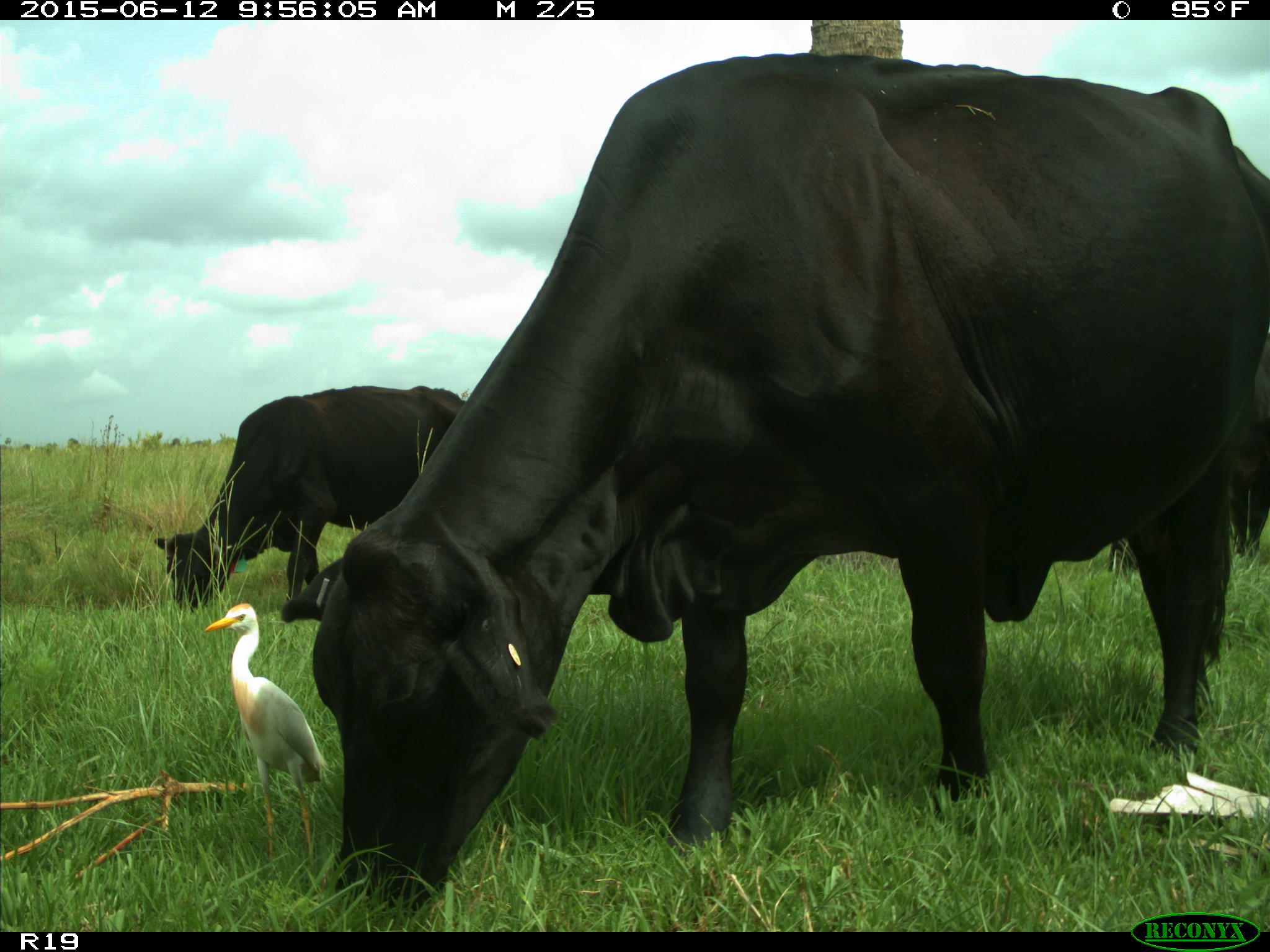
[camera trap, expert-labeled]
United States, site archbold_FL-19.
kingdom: Animalia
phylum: Chordata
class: Mammalia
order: Artiodactyla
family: Bovidae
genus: Bos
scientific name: Bos taurus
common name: domestic cow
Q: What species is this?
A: Bos taurus (domestic cow).